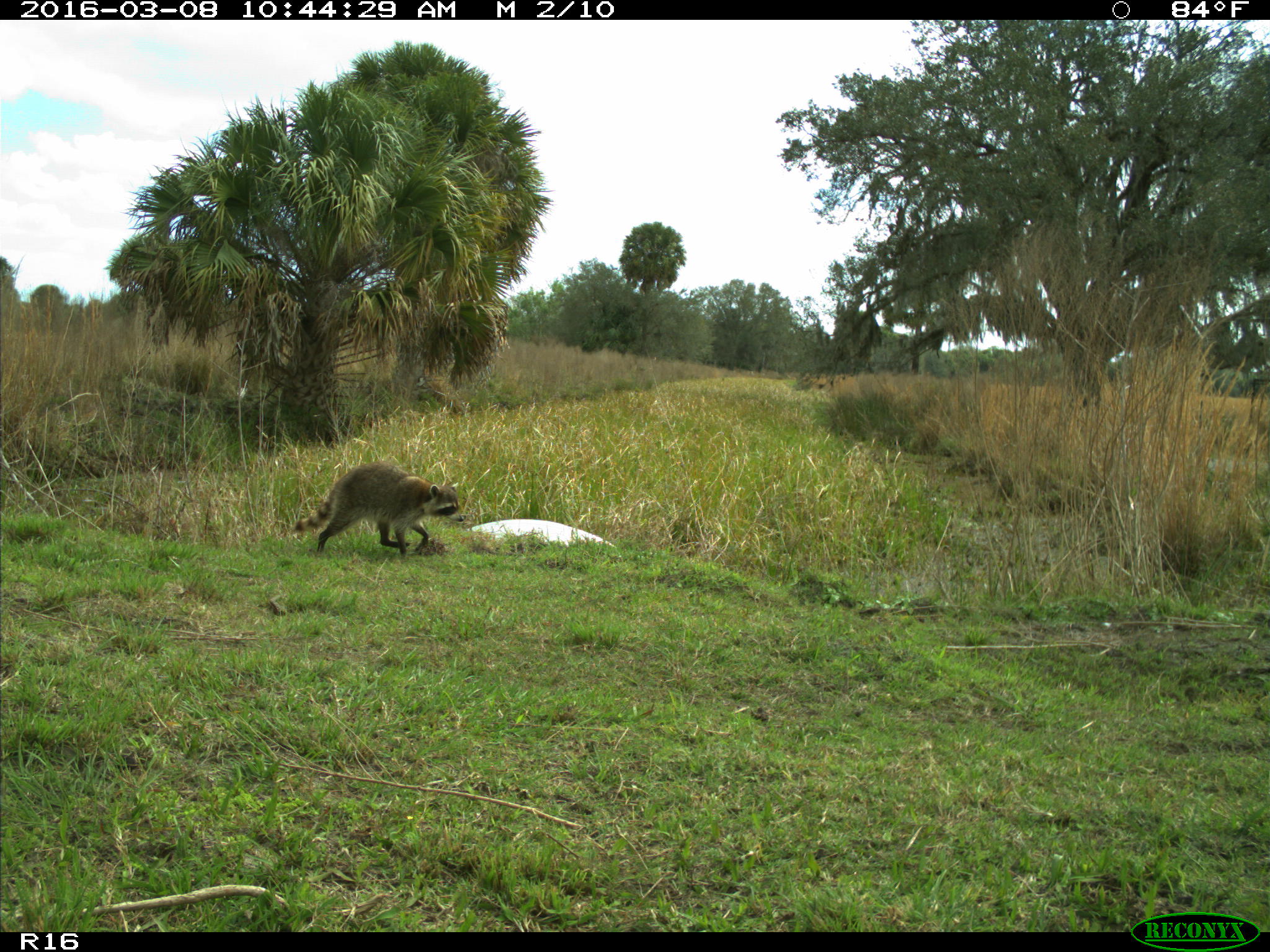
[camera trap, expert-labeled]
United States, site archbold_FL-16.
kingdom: Animalia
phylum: Chordata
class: Mammalia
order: Carnivora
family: Procyonidae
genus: Procyon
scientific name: Procyon lotor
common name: common raccoon